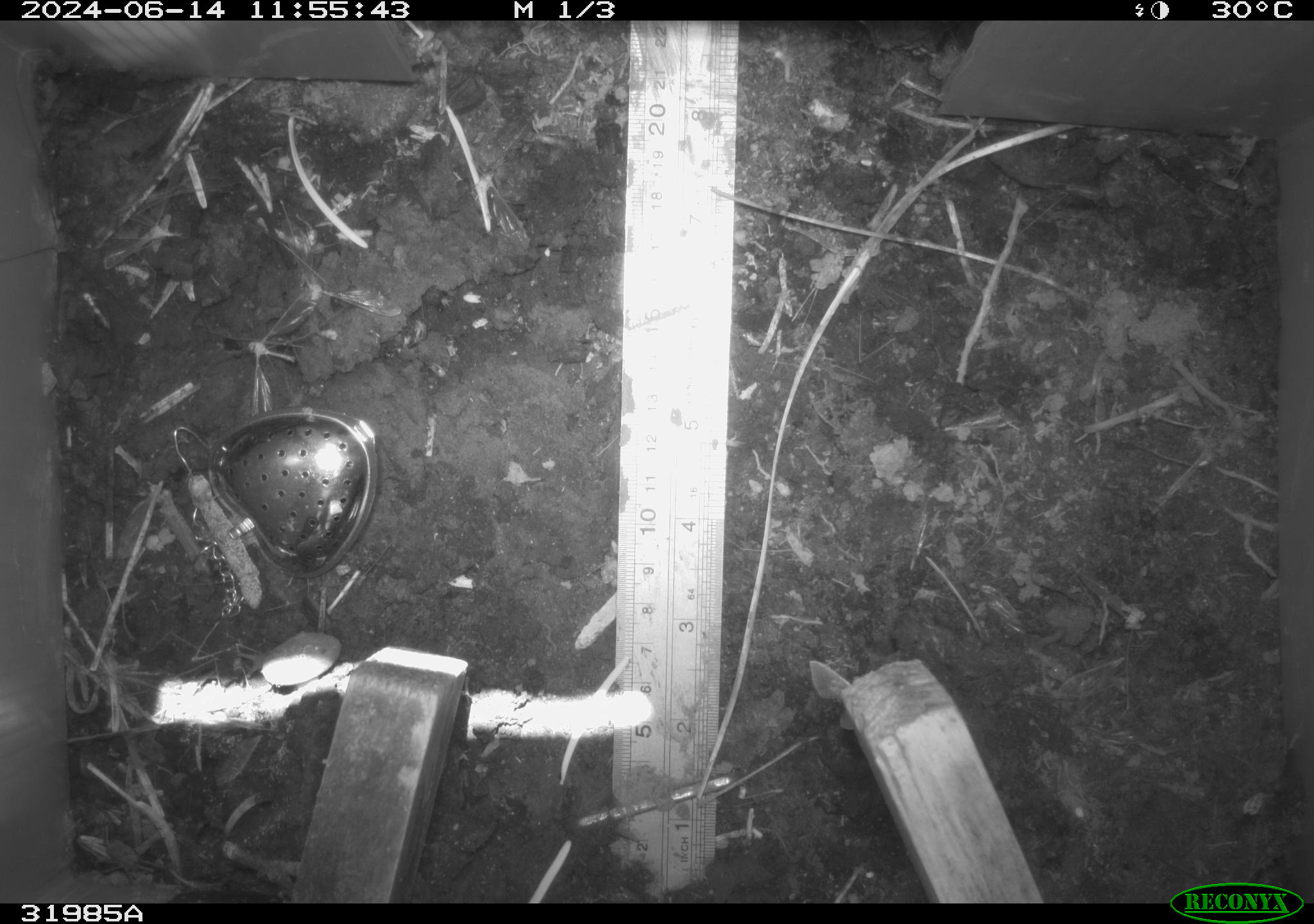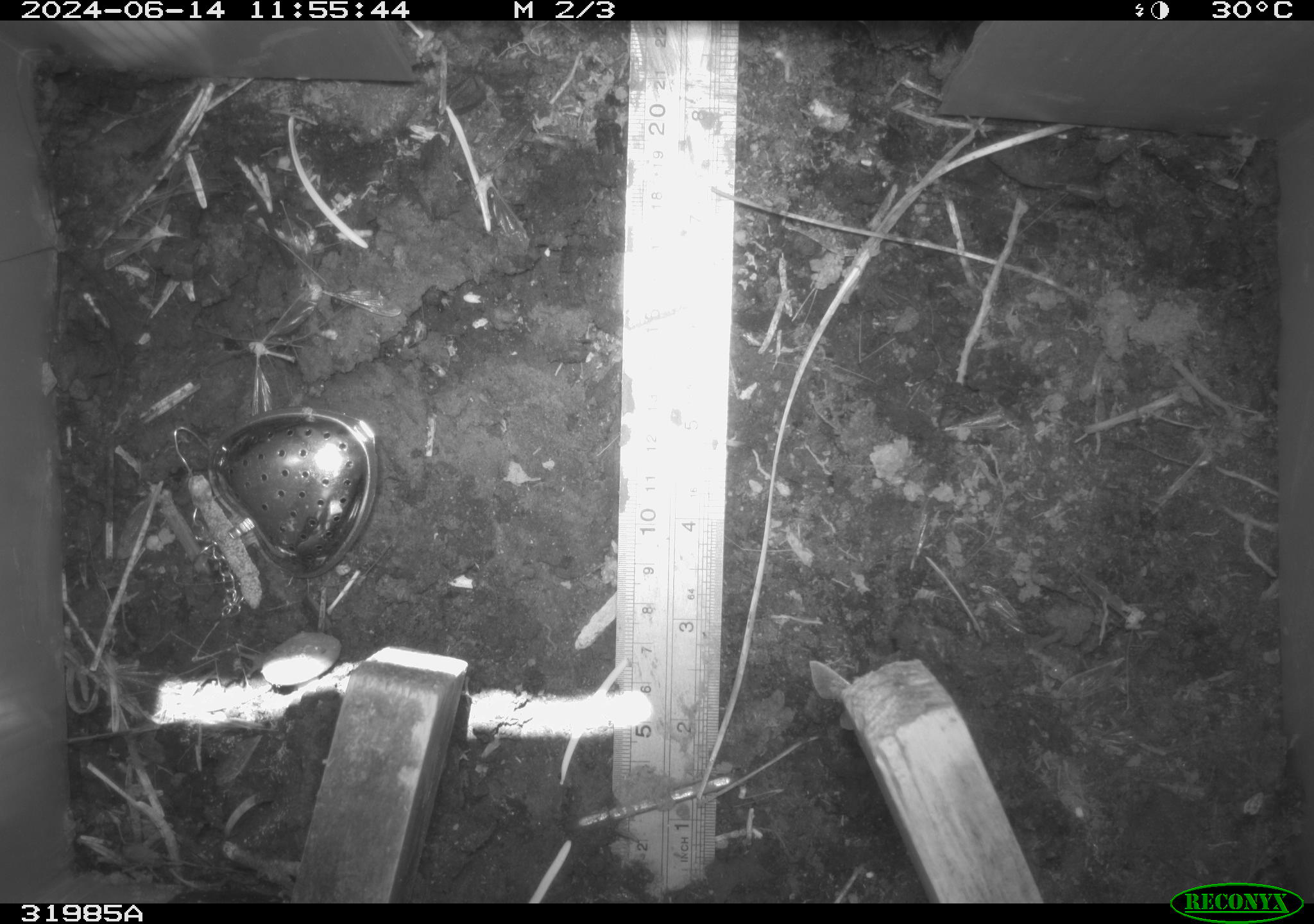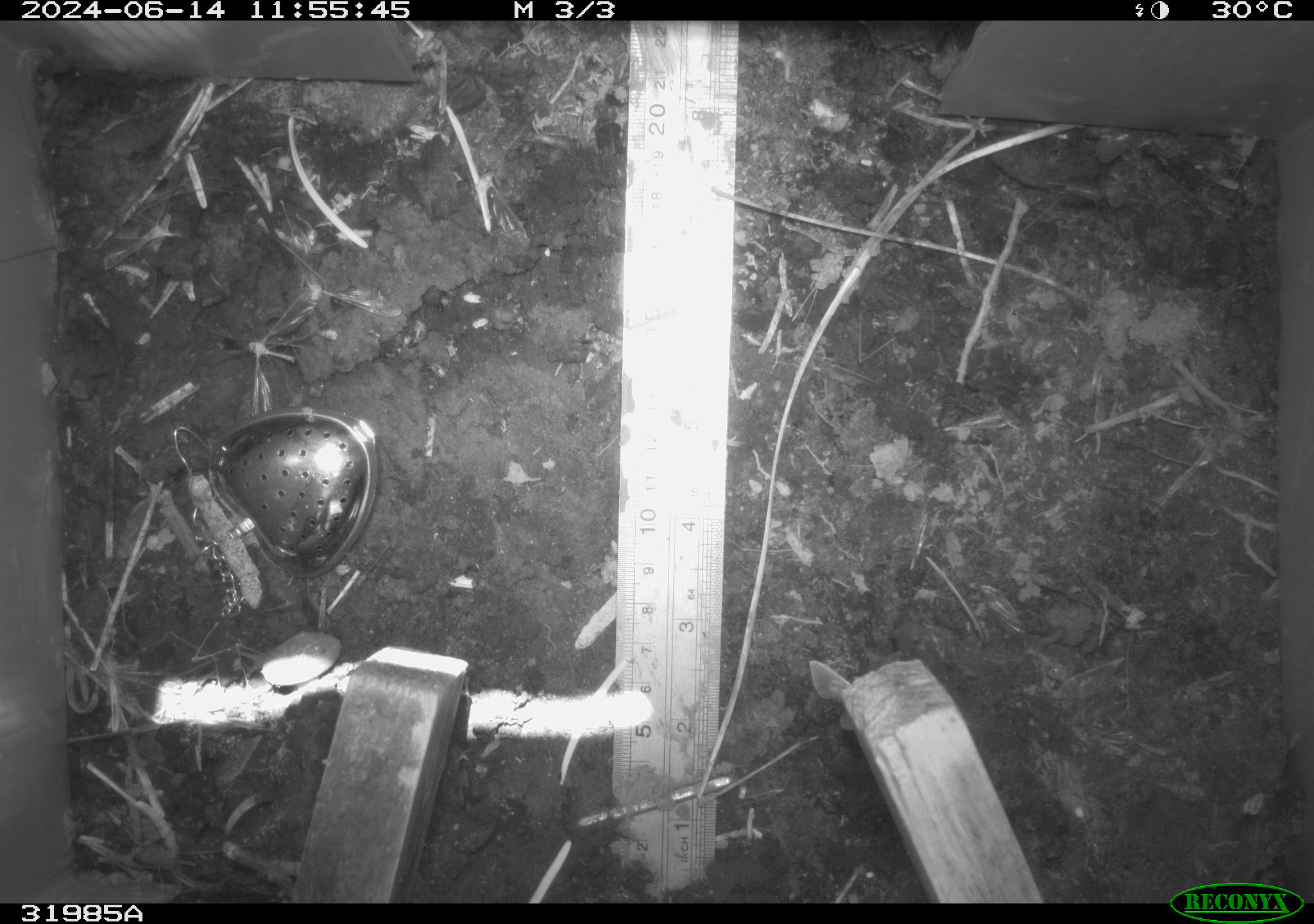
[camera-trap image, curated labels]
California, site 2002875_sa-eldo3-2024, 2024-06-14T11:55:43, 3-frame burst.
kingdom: Animalia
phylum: Arthropoda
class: Insecta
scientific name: Insecta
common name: insect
Insect (Insecta).